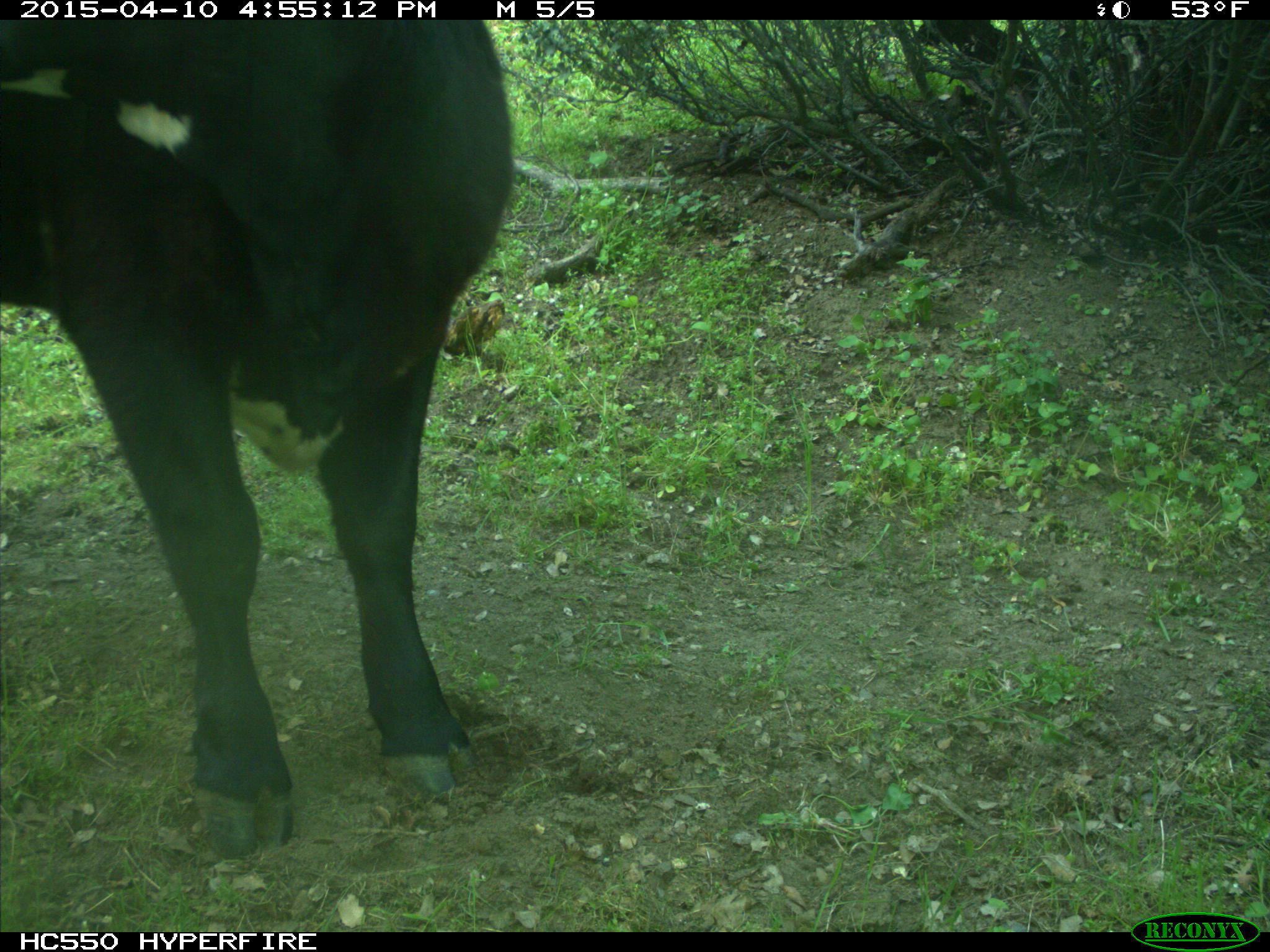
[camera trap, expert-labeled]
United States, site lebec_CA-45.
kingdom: Animalia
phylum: Chordata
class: Mammalia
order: Artiodactyla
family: Bovidae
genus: Bos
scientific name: Bos taurus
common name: domestic cow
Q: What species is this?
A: Bos taurus (domestic cow).